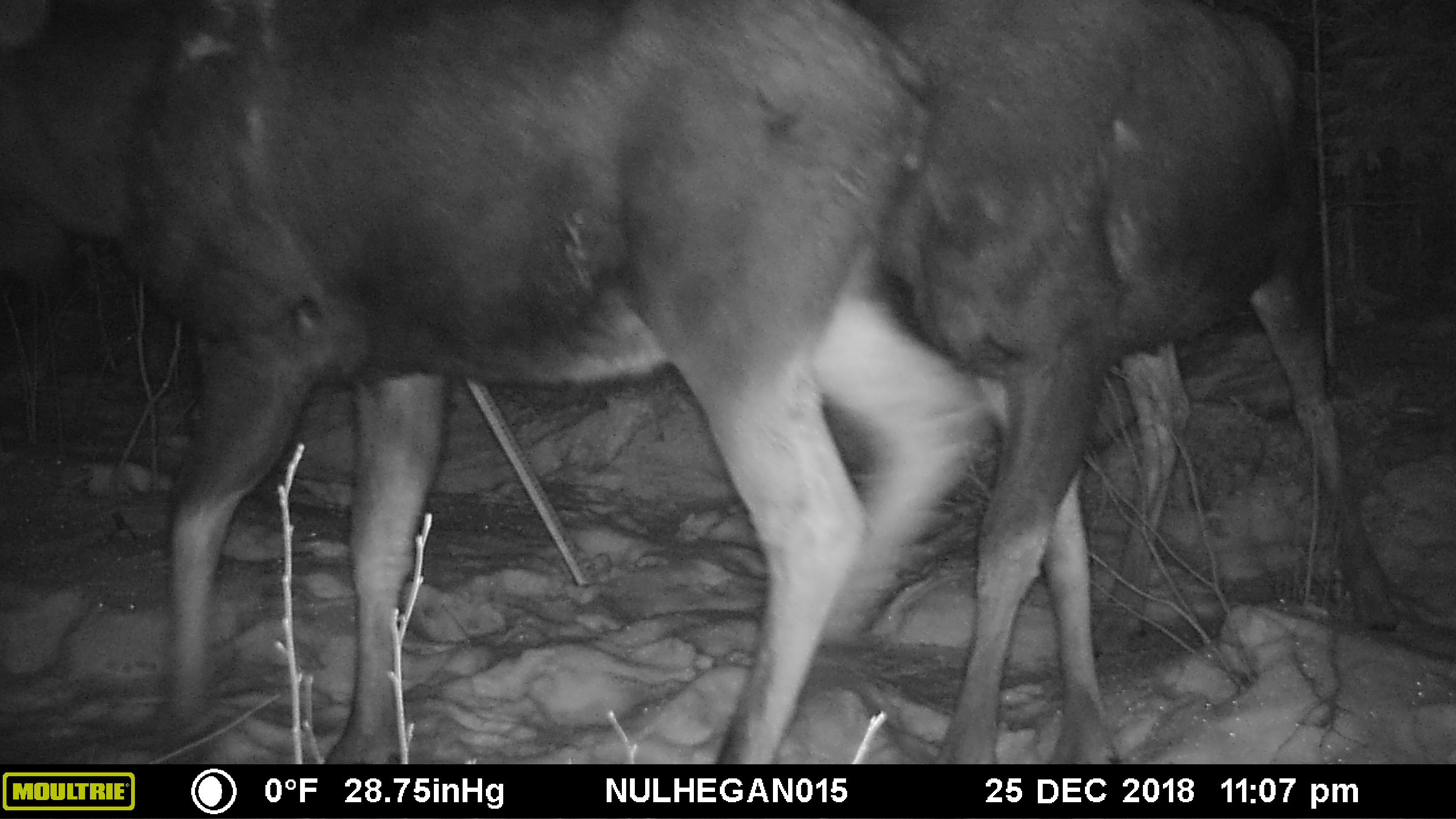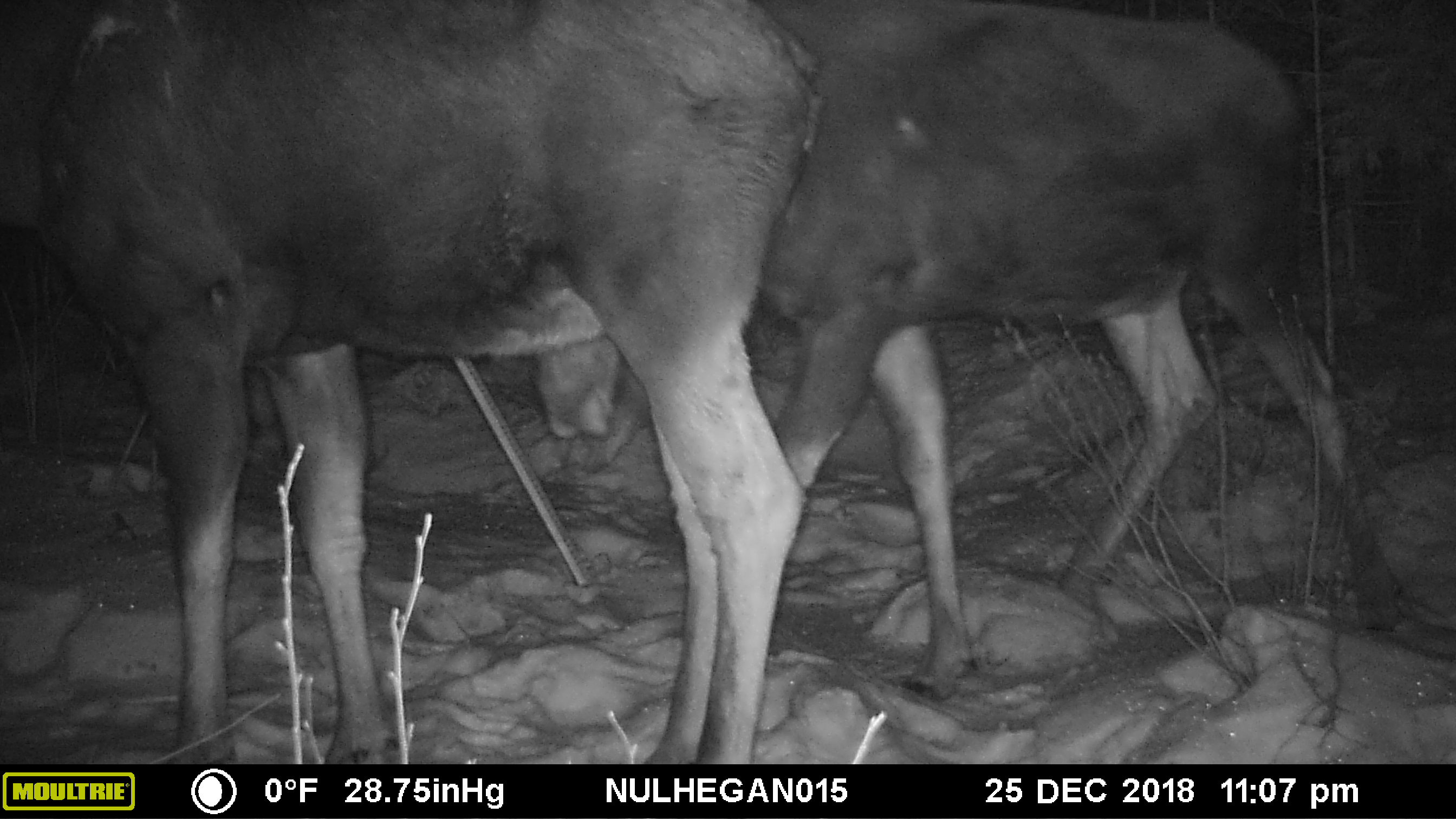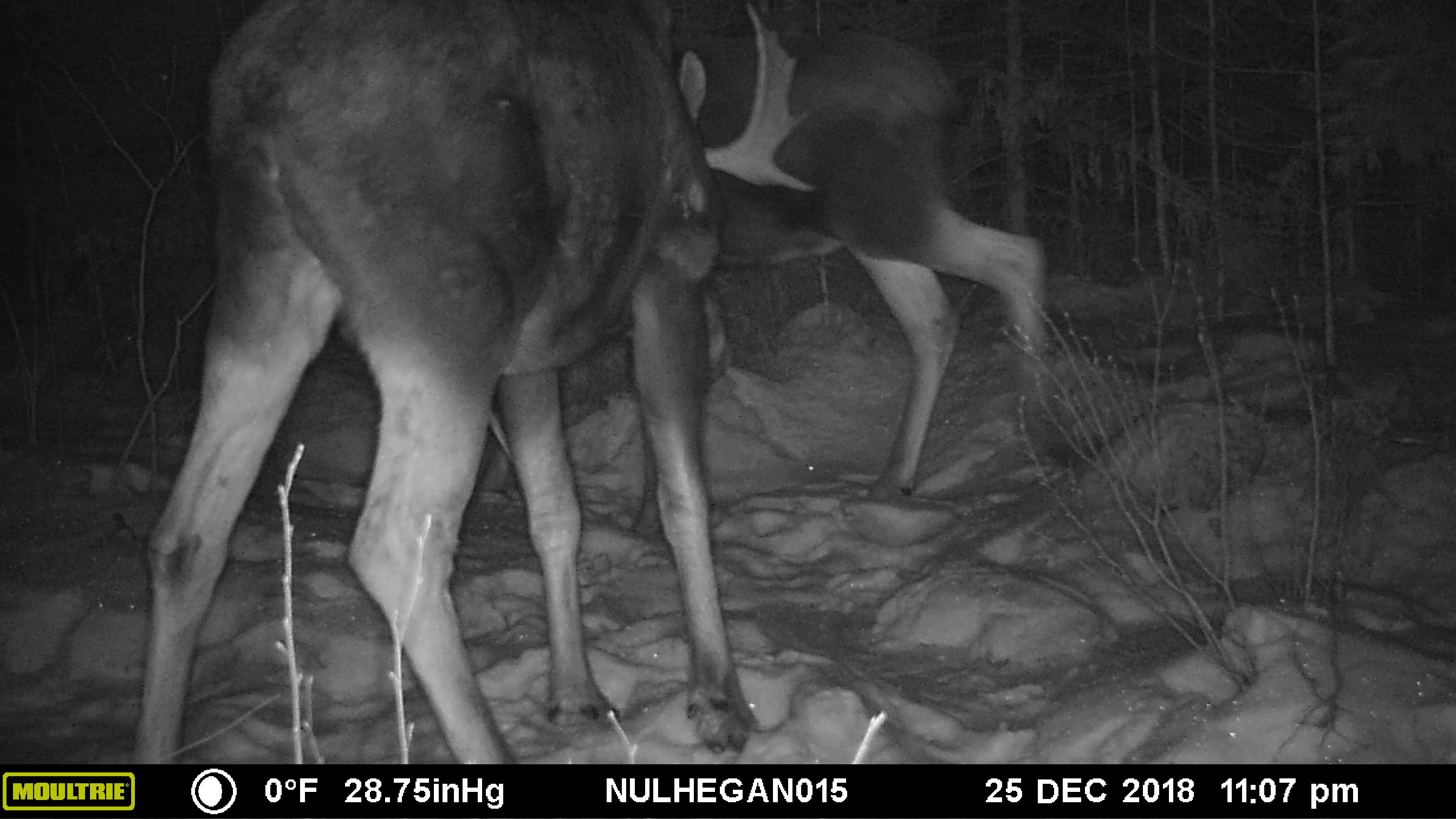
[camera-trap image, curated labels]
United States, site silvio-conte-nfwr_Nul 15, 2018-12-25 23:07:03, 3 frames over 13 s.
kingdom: Animalia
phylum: Chordata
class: Mammalia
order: Artiodactyla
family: Cervidae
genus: Alces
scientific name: Alces alces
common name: moose